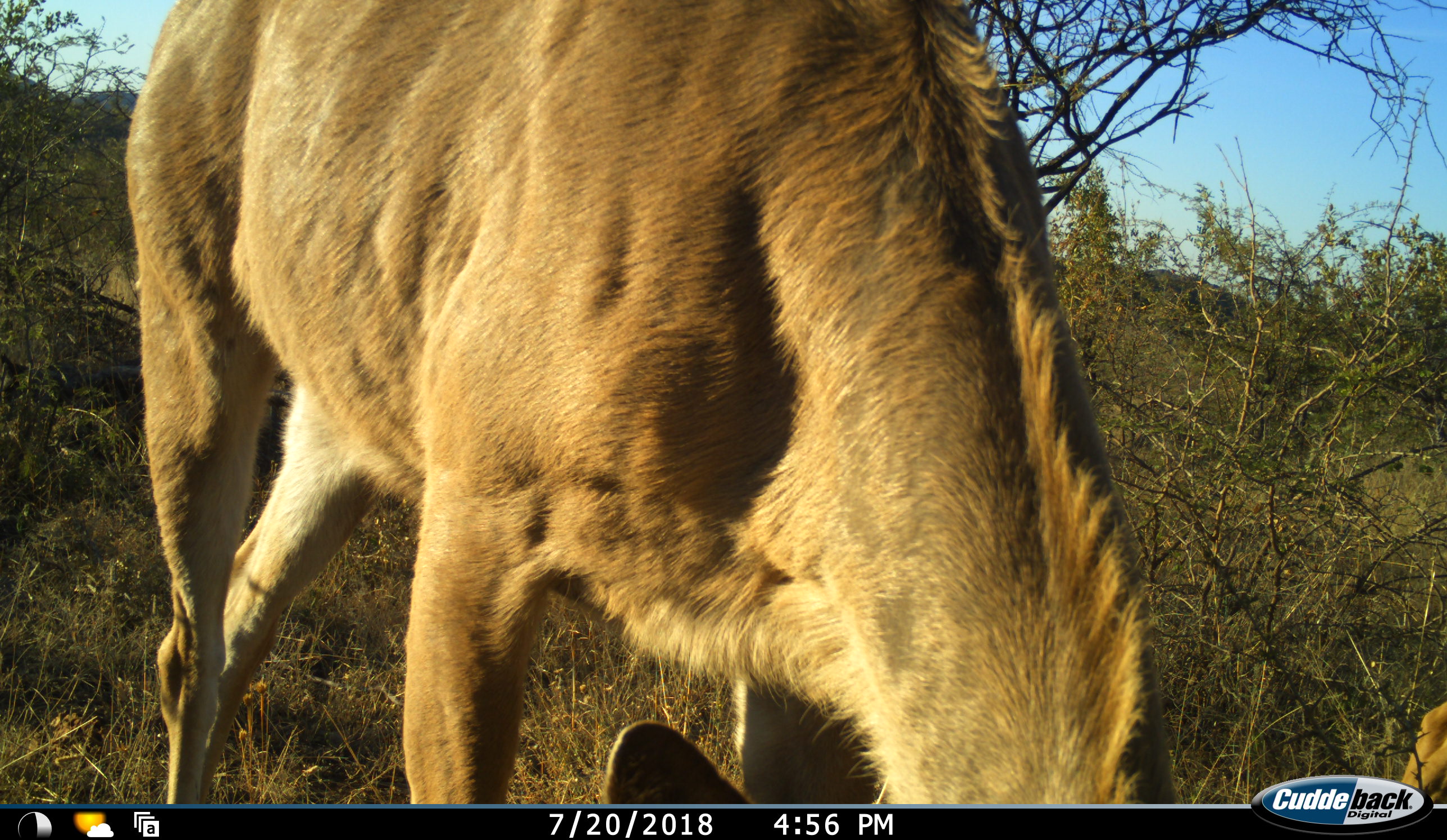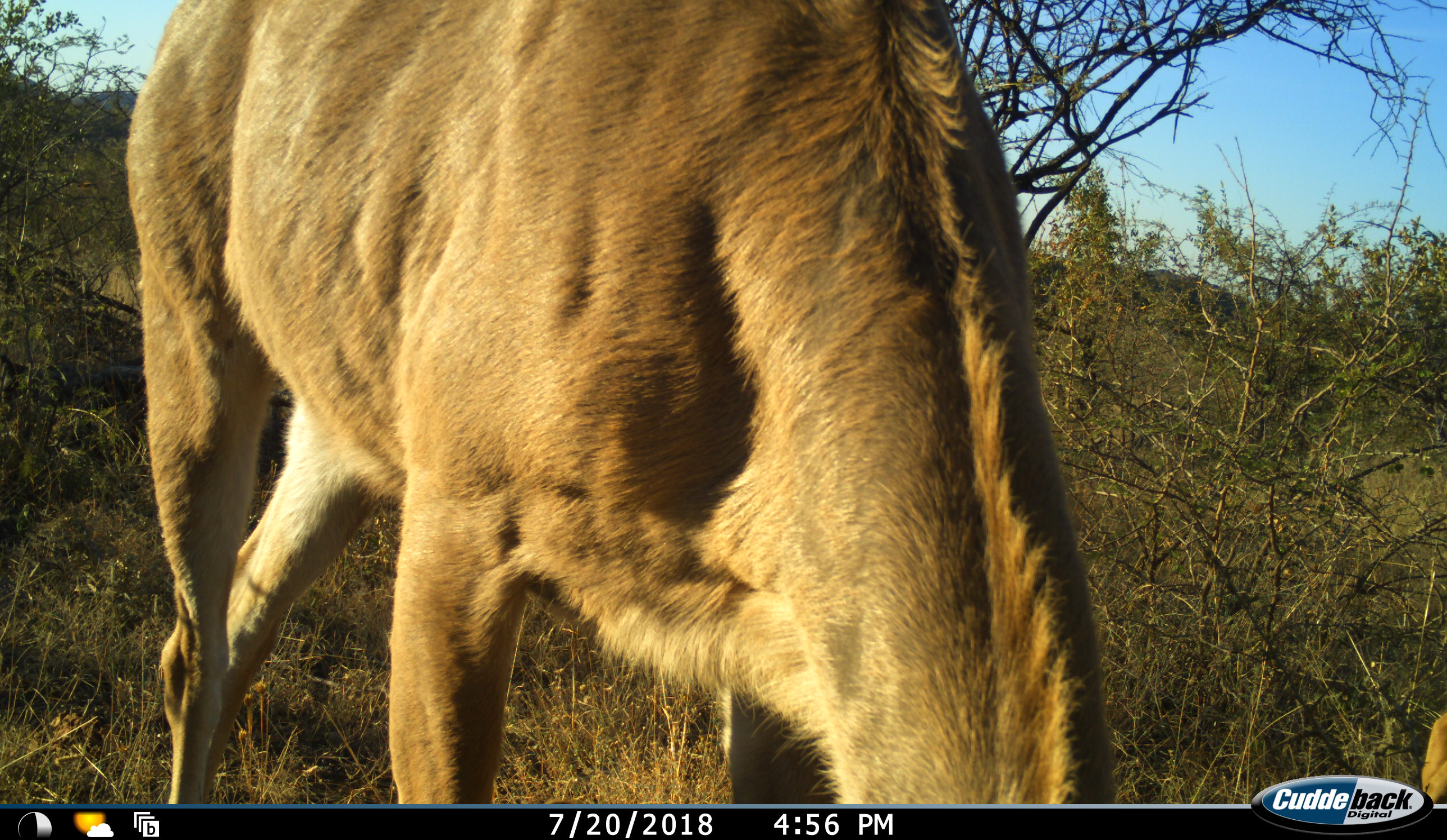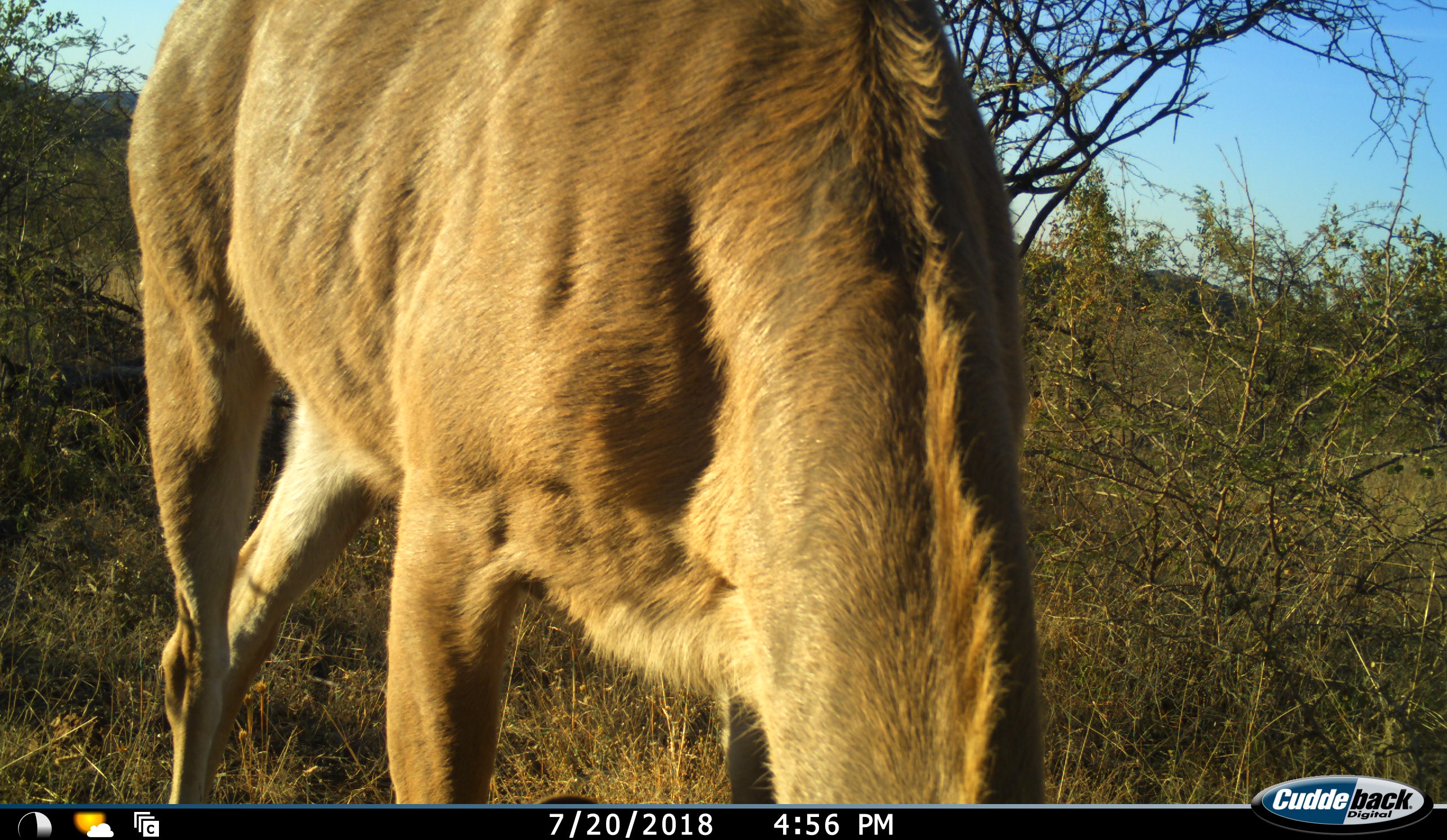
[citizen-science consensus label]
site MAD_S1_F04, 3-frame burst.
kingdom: Animalia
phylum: Chordata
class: Mammalia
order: Artiodactyla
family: Bovidae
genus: Tragelaphus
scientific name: Tragelaphus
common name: kudu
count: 1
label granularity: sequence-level